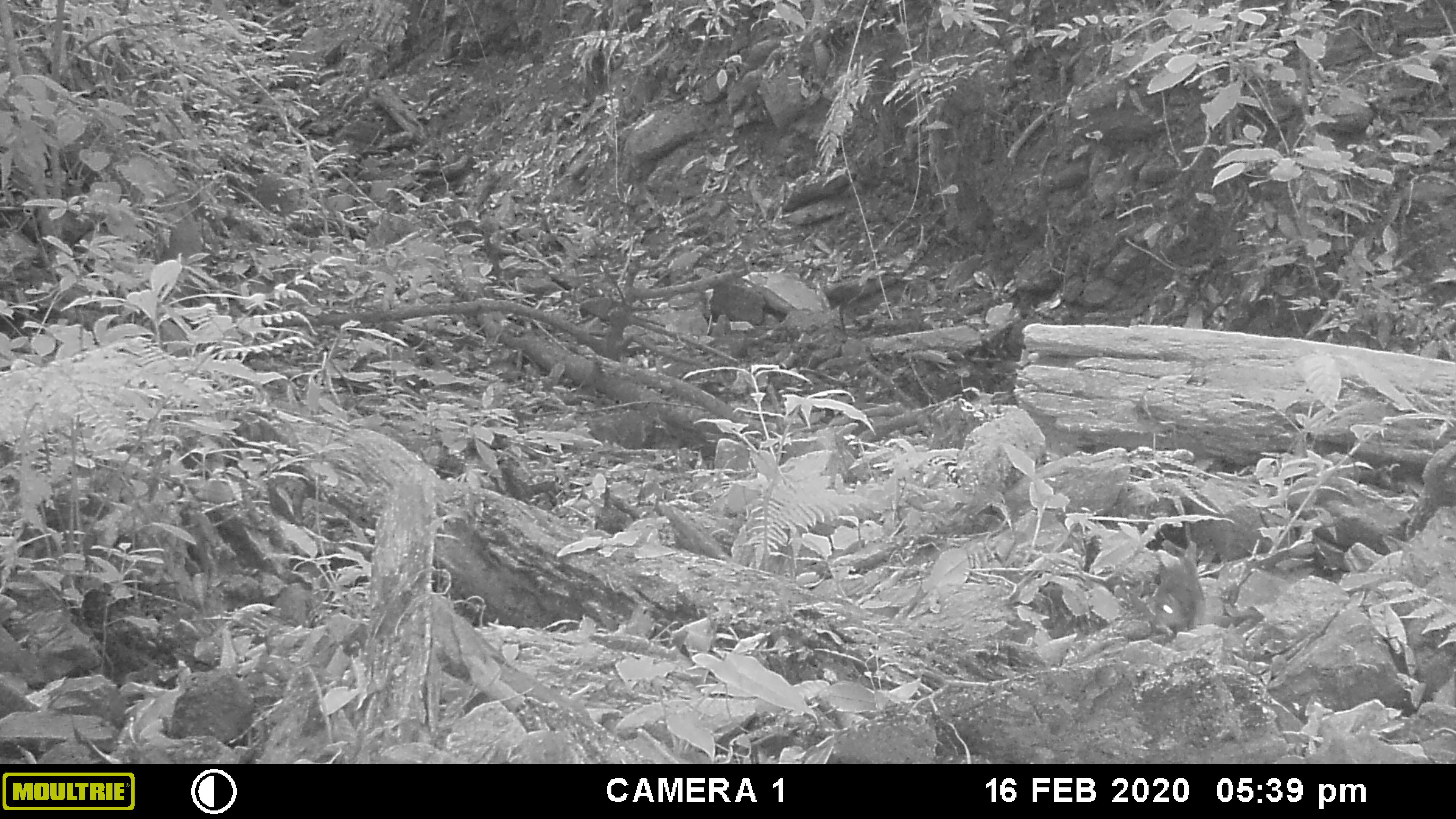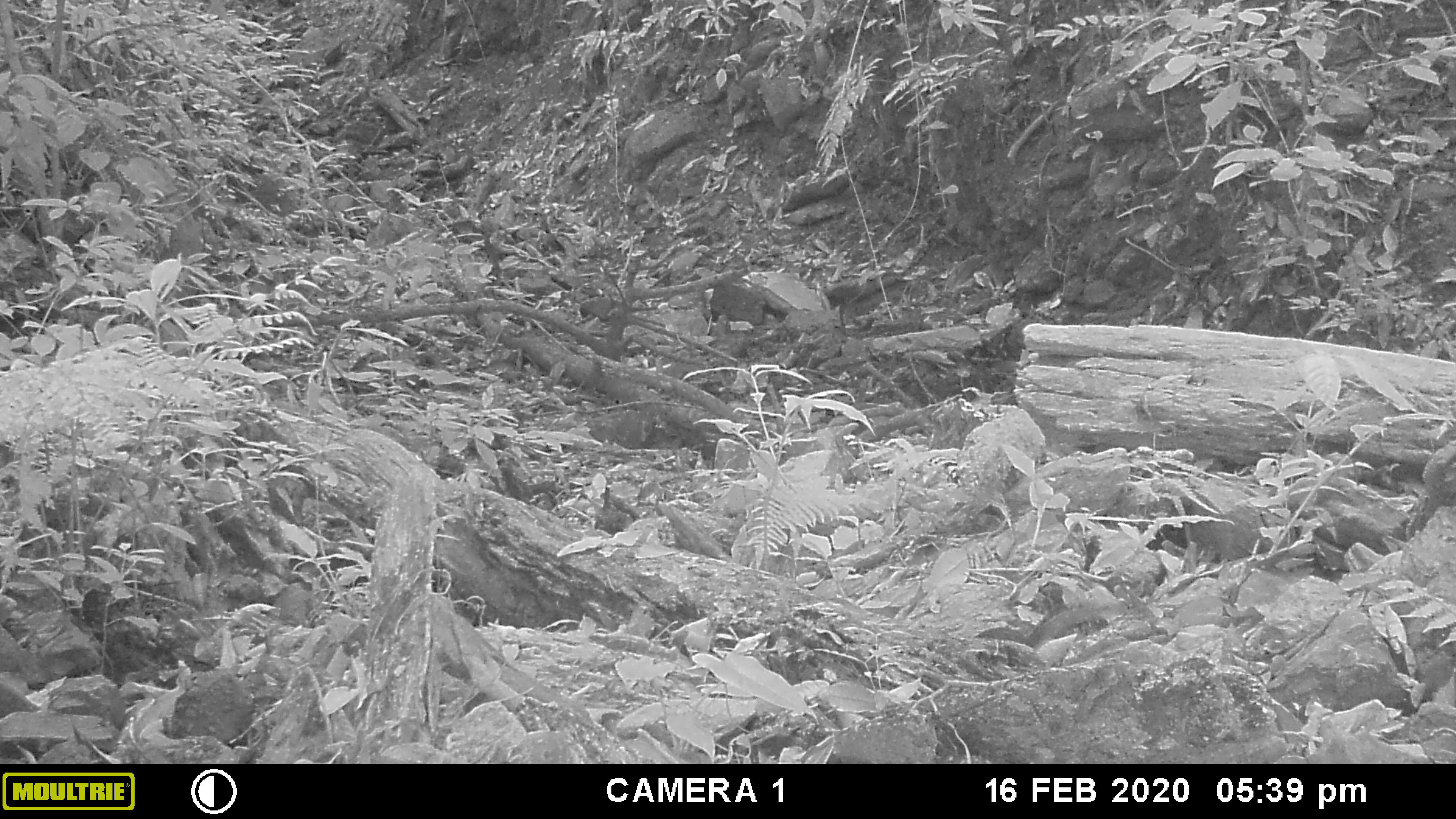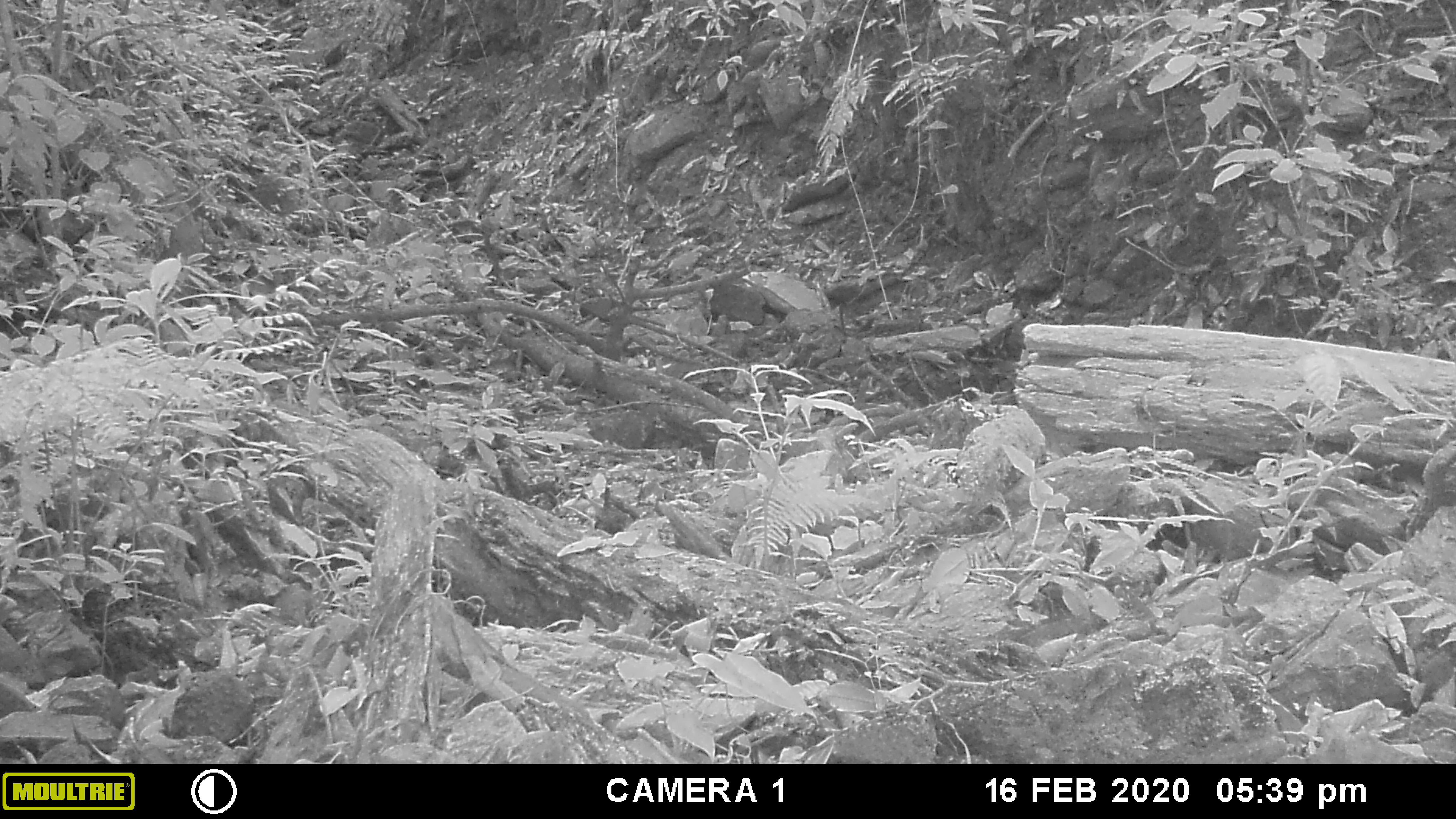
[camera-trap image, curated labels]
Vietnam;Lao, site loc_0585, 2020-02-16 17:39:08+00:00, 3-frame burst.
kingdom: Animalia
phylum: Chordata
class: Mammalia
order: Rodentia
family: Sciuridae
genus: Sciurus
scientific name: Sciurus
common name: squirrel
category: unidentified squirrel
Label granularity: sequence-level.